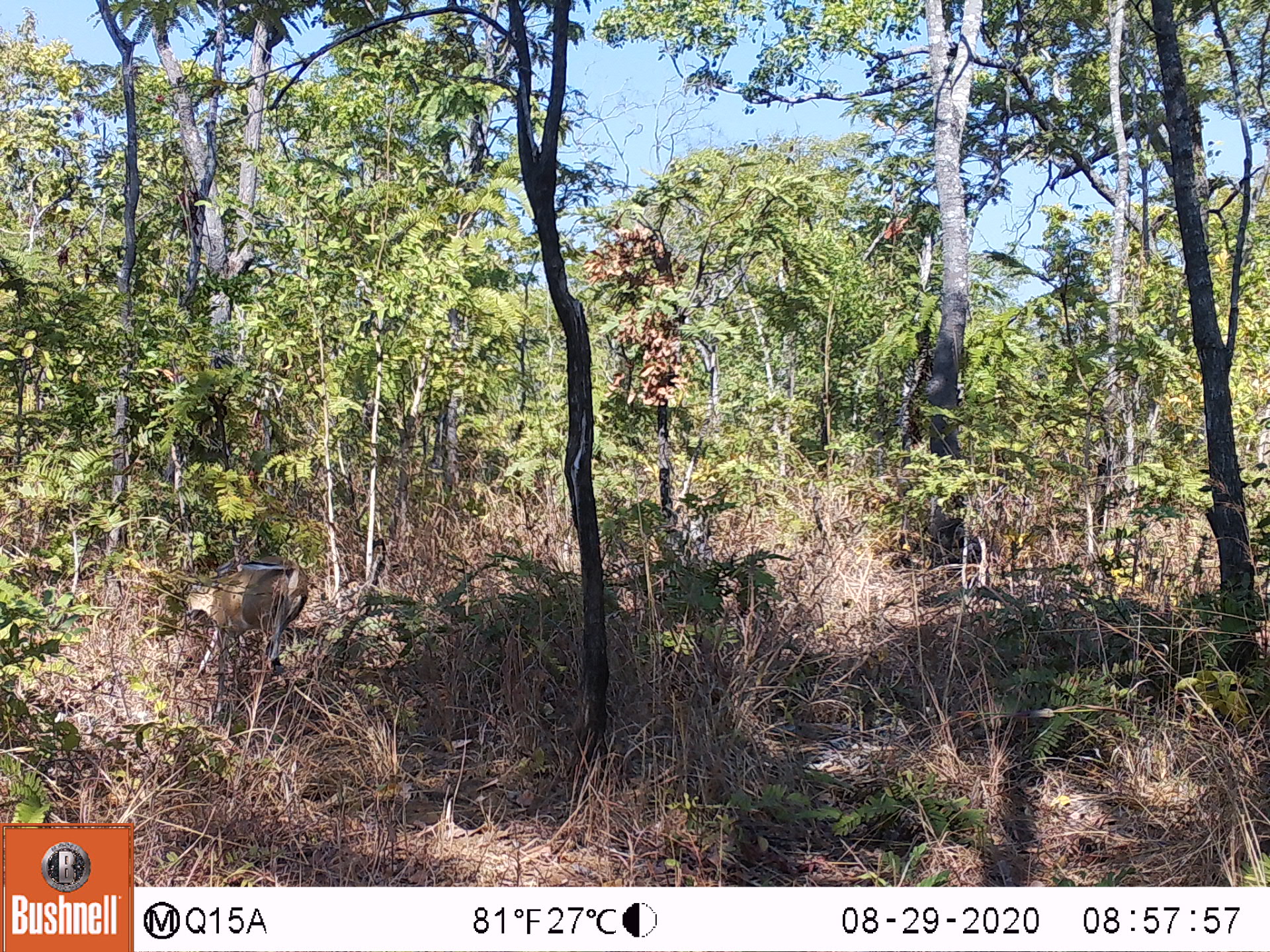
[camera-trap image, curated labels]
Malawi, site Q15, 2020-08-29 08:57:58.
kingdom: Animalia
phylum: Chordata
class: Mammalia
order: Artiodactyla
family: Bovidae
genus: Sylvicapra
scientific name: Sylvicapra grimmia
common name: common duiker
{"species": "common duiker (Sylvicapra grimmia)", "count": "1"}